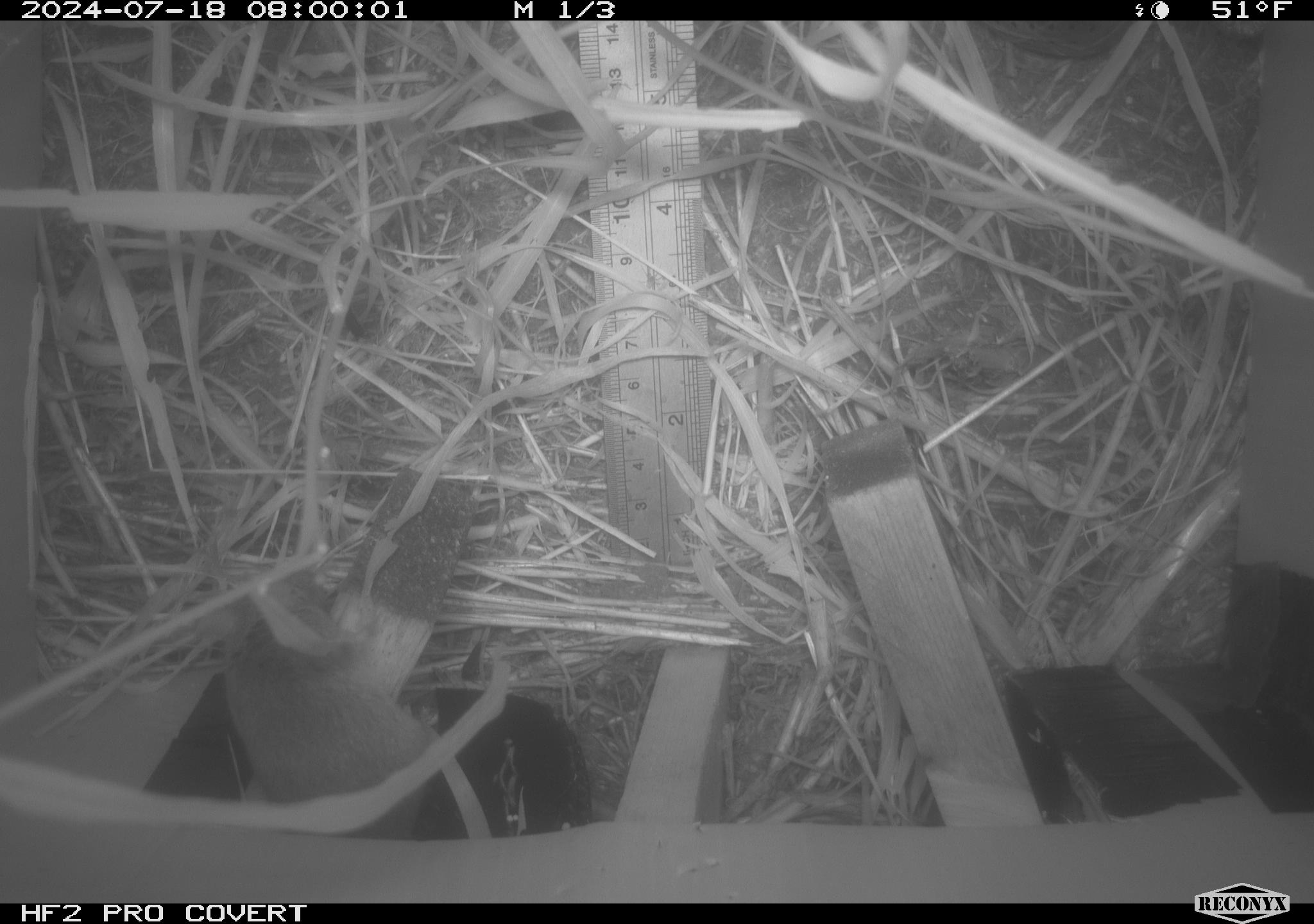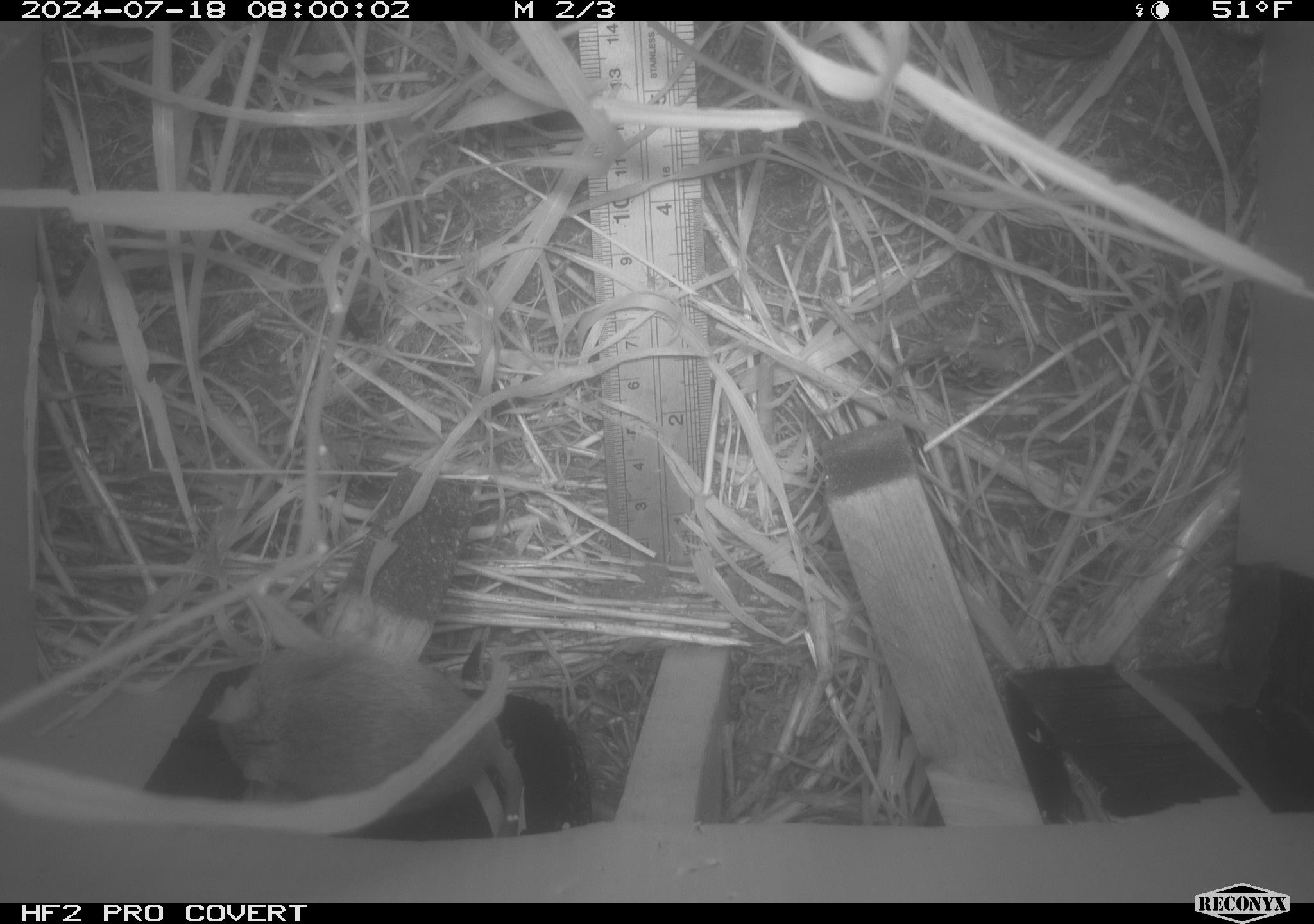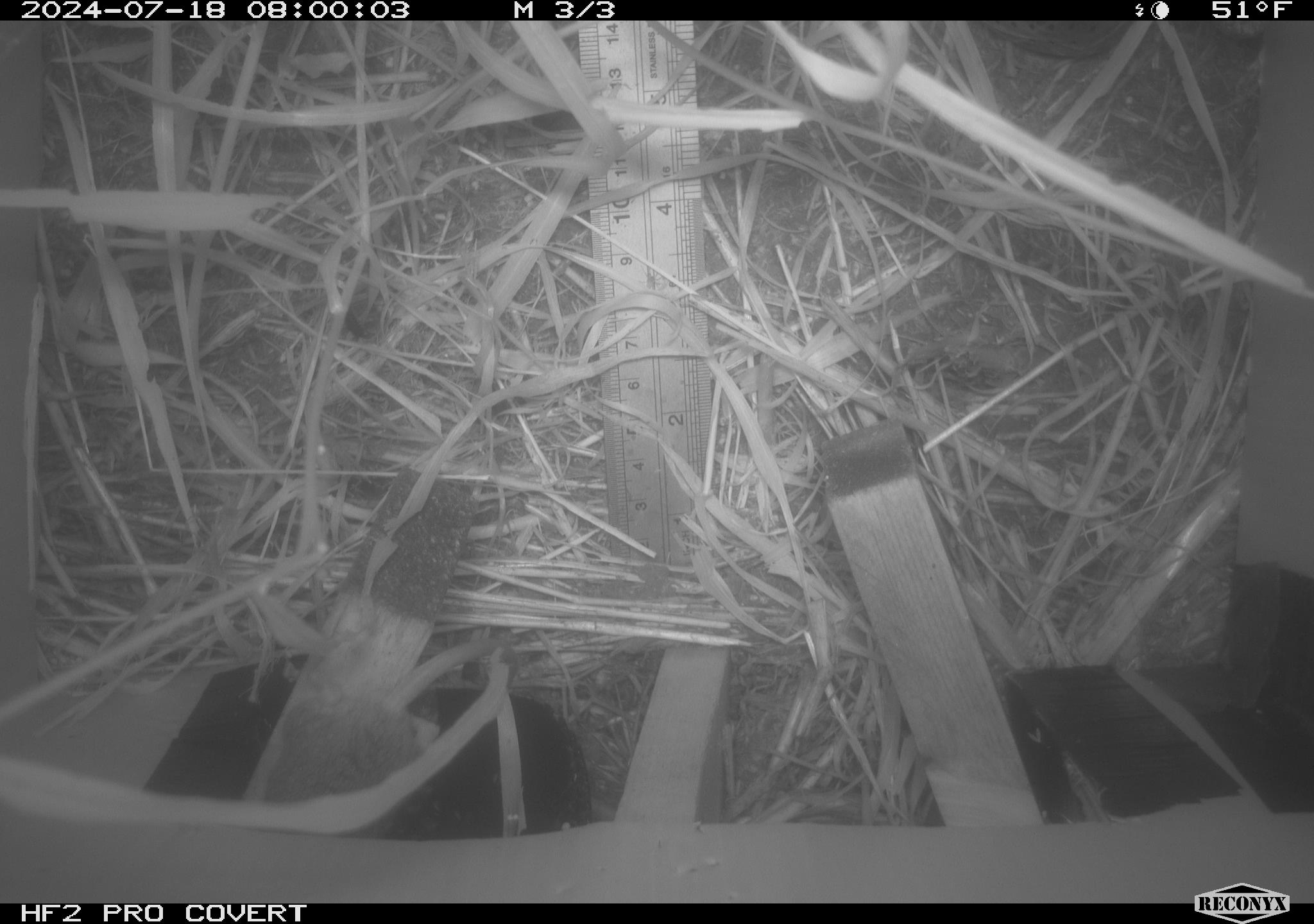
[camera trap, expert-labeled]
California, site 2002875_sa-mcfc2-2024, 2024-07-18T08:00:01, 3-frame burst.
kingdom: Animalia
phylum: Chordata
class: Mammalia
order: Rodentia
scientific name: Rodentia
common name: rodent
Rodent (Rodentia).